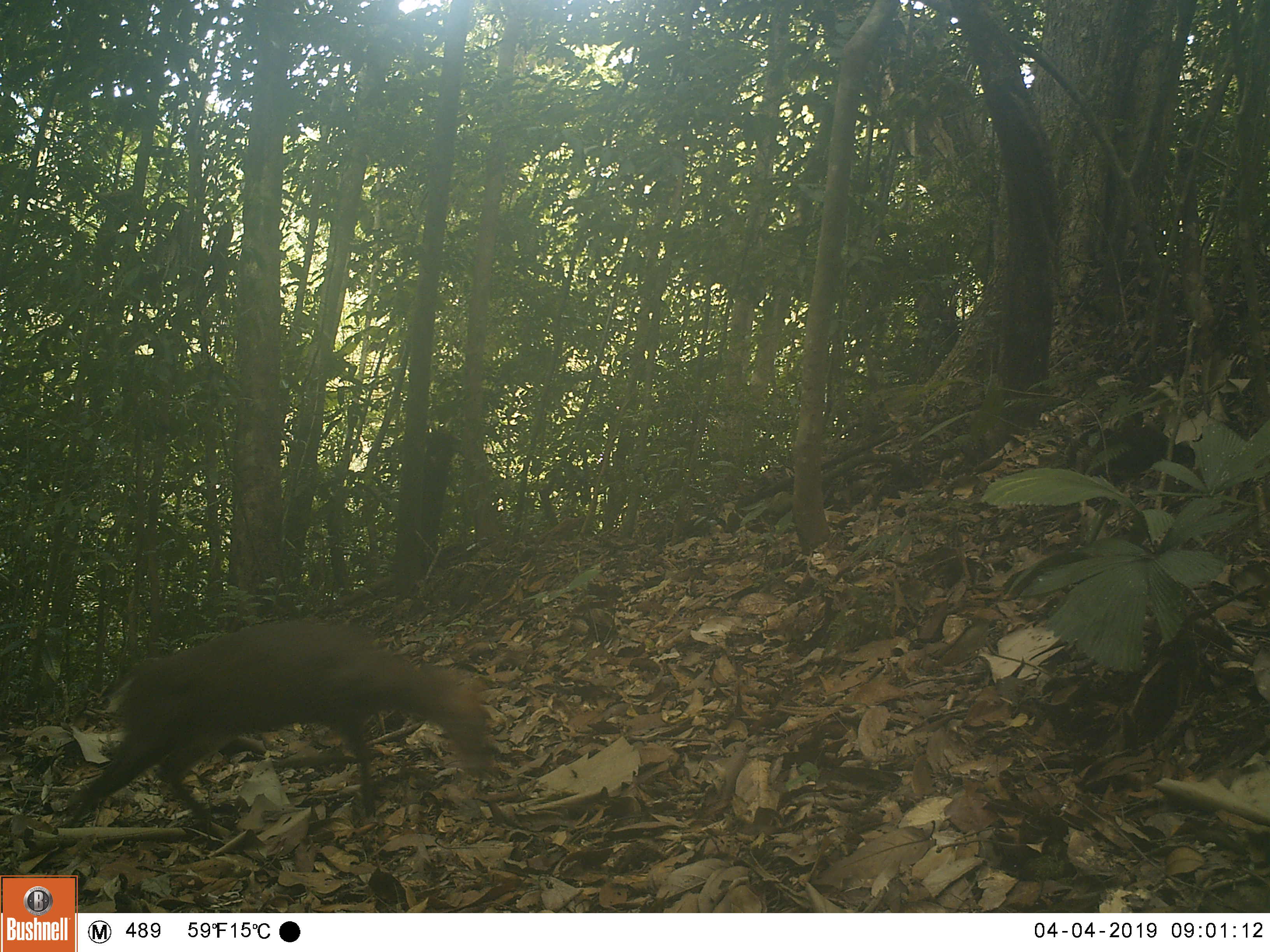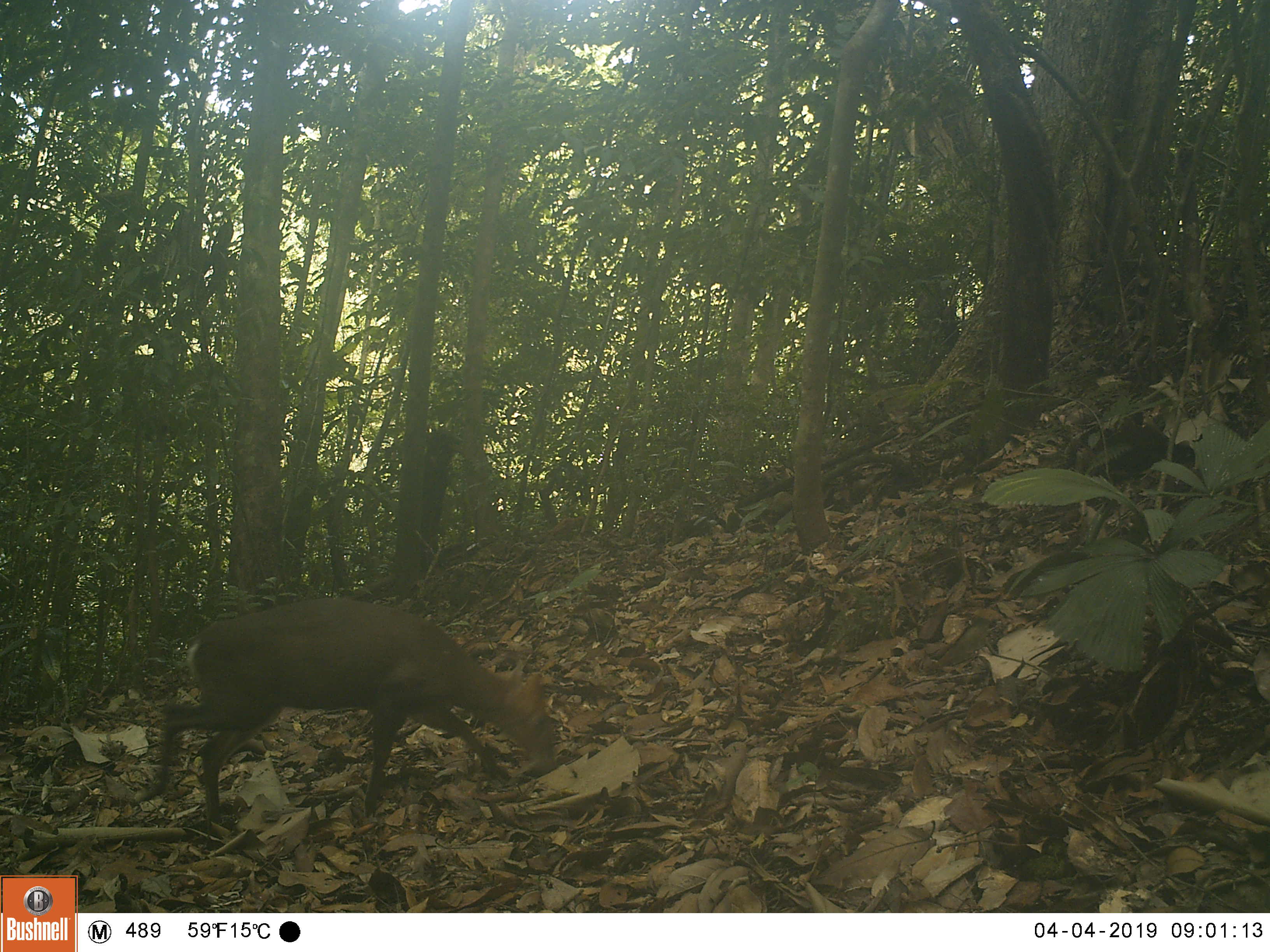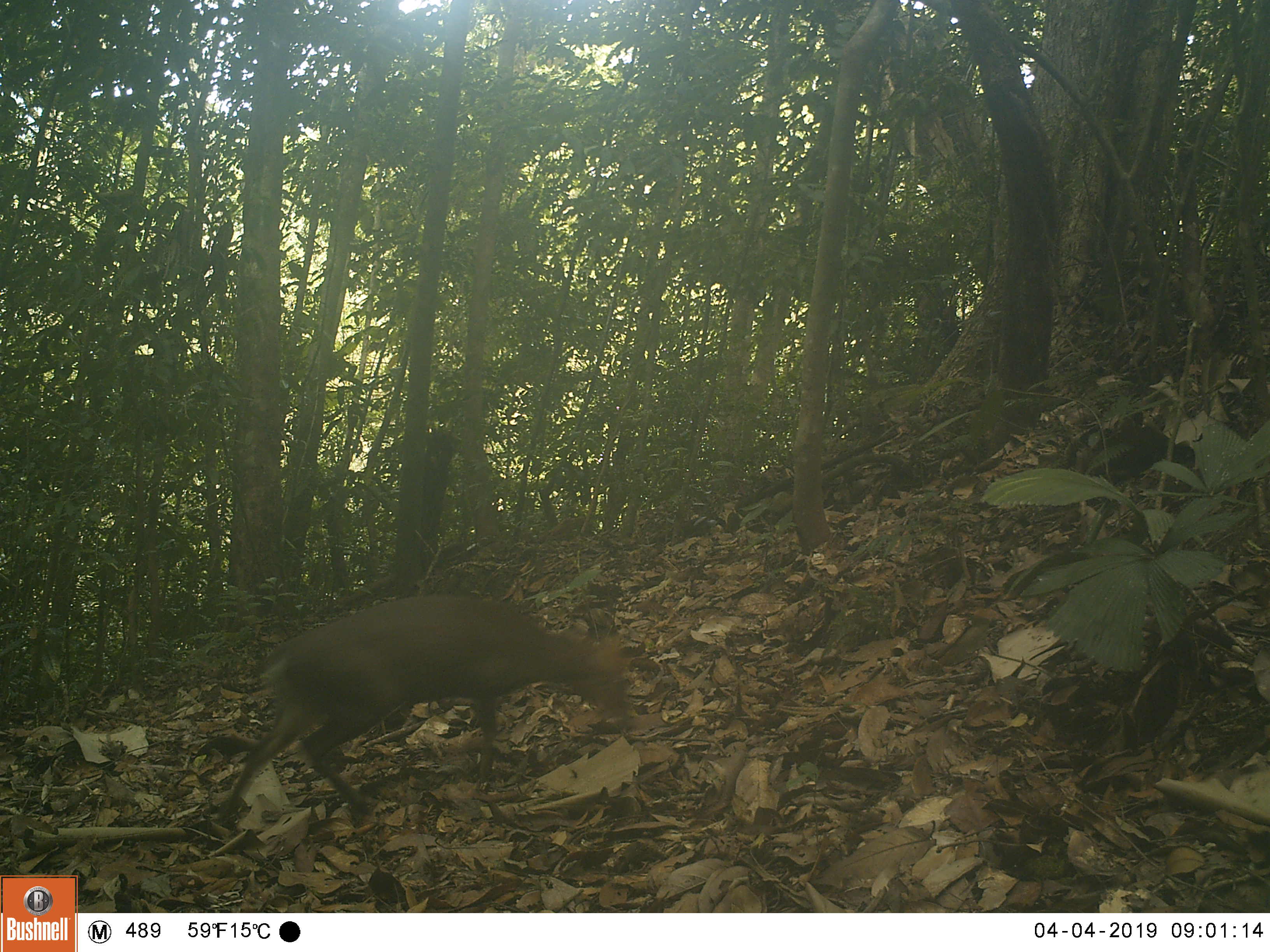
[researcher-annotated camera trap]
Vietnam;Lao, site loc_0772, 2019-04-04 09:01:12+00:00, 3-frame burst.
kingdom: Animalia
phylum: Chordata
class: Mammalia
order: Artiodactyla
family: Cervidae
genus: Muntiacus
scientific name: Muntiacus rooseveltorum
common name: roosevelt's muntjac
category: roosevelts muntjac group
Roosevelts muntjac group (roosevelt's muntjac) (Muntiacus rooseveltorum). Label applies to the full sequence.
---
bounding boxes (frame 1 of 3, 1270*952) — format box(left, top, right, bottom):
roosevelts muntjac group: box(55, 615, 501, 833)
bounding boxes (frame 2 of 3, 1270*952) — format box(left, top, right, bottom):
roosevelts muntjac group: box(137, 594, 557, 850)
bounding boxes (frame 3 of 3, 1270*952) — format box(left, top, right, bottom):
roosevelts muntjac group: box(216, 589, 633, 826)